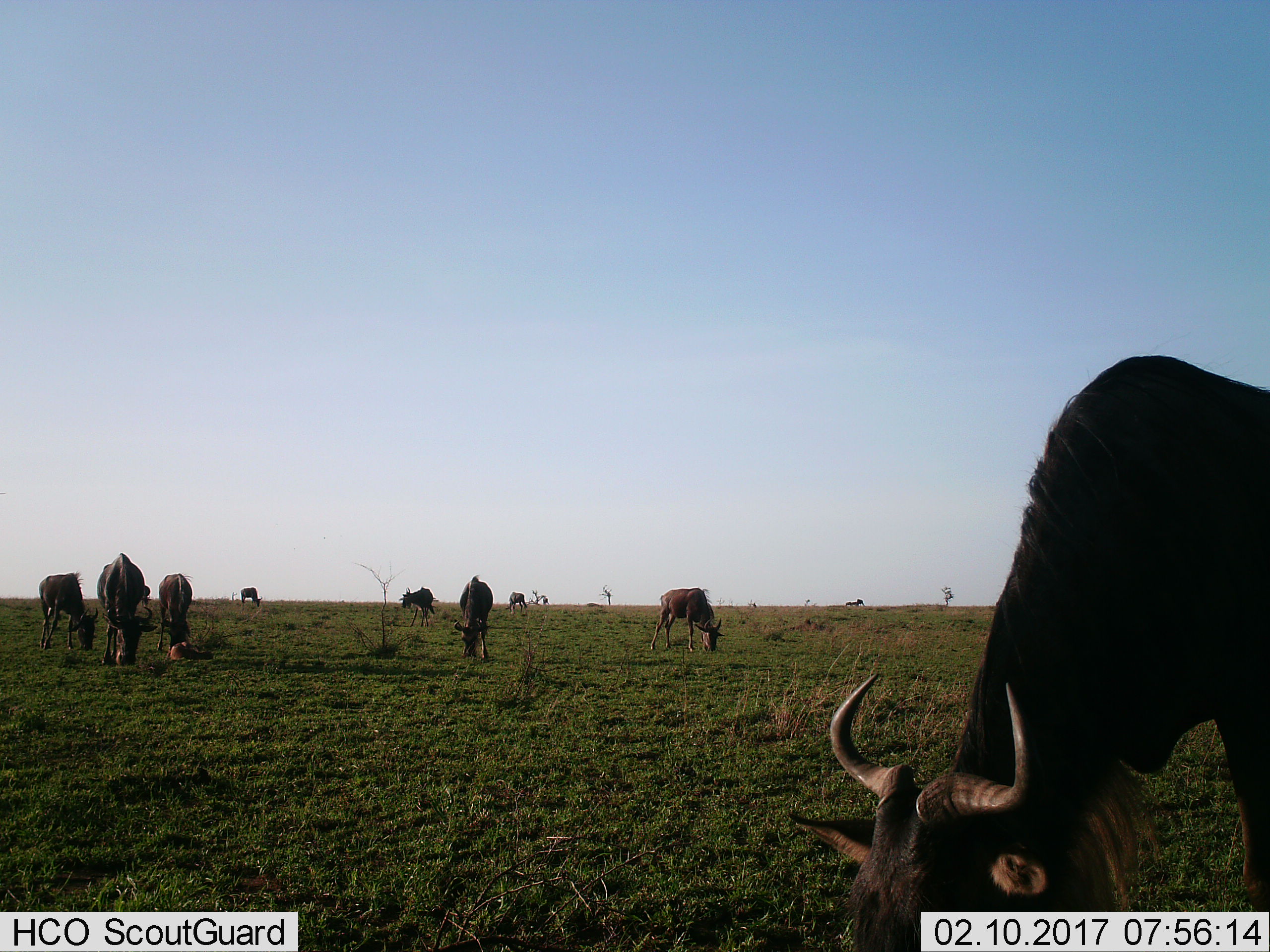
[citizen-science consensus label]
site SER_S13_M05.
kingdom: Animalia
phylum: Chordata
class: Mammalia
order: Artiodactyla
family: Bovidae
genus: Connochaetes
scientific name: Connochaetes taurinus taurinus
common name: blue wildebeest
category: wildebeestblue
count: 10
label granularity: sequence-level